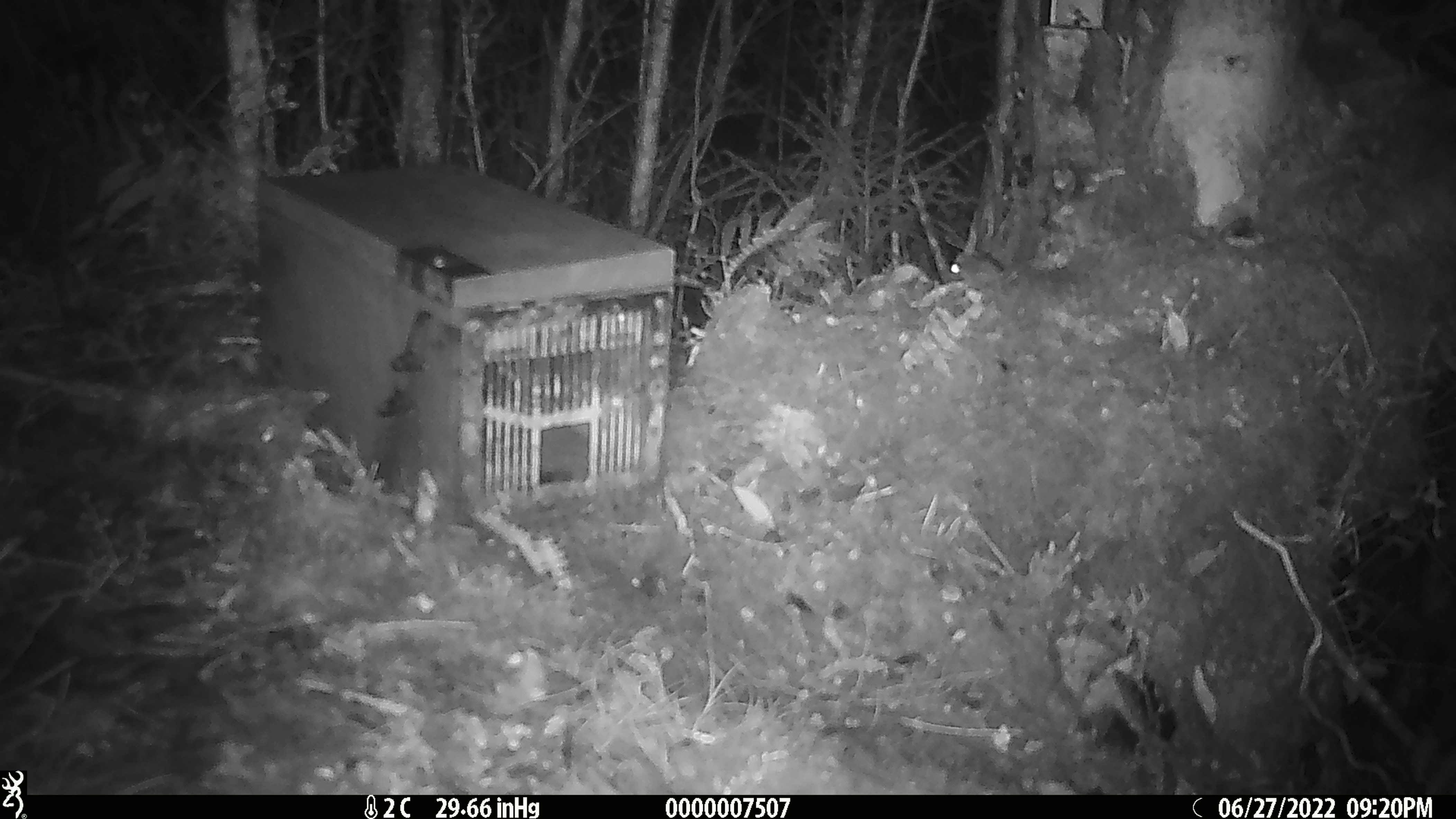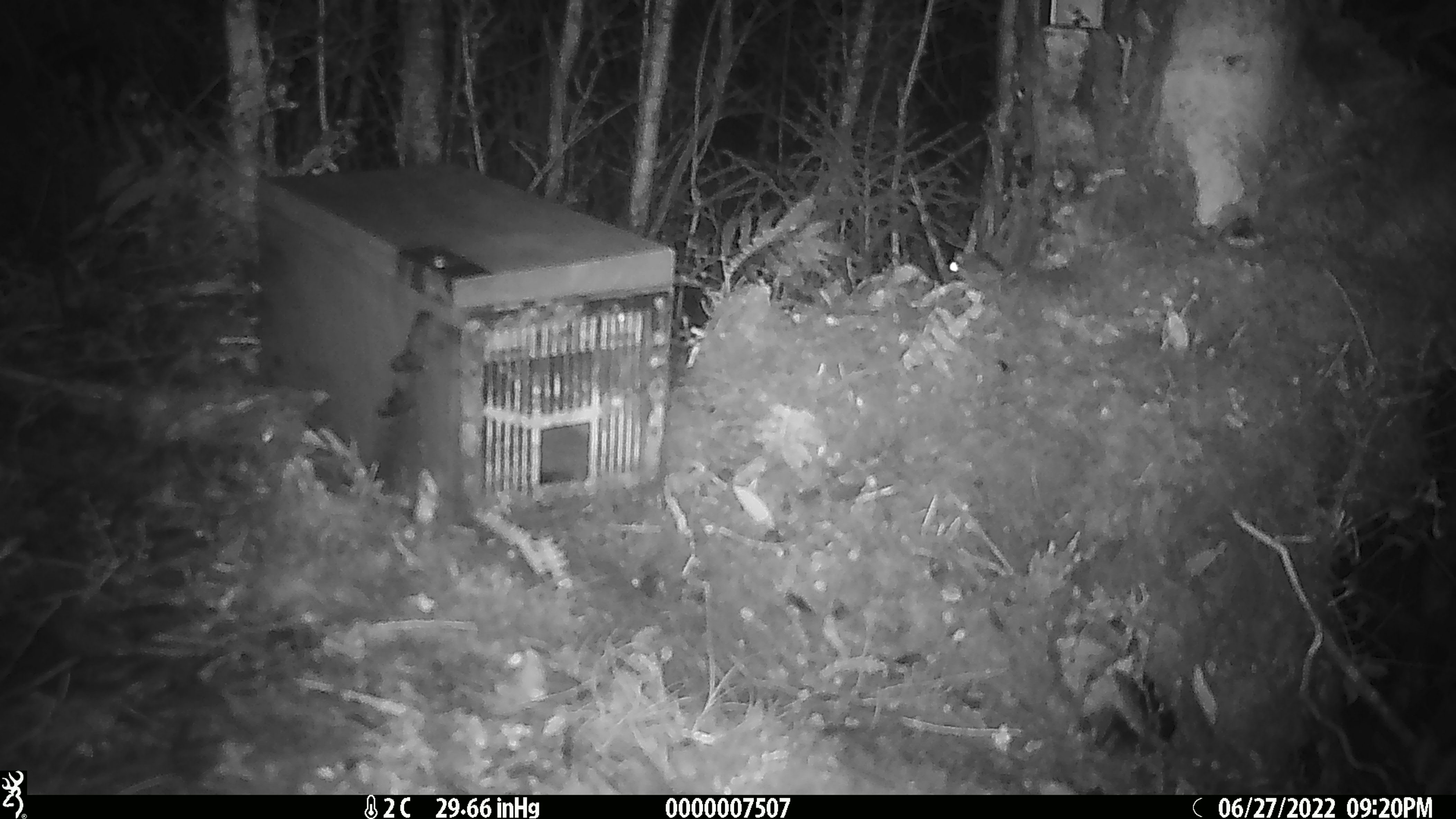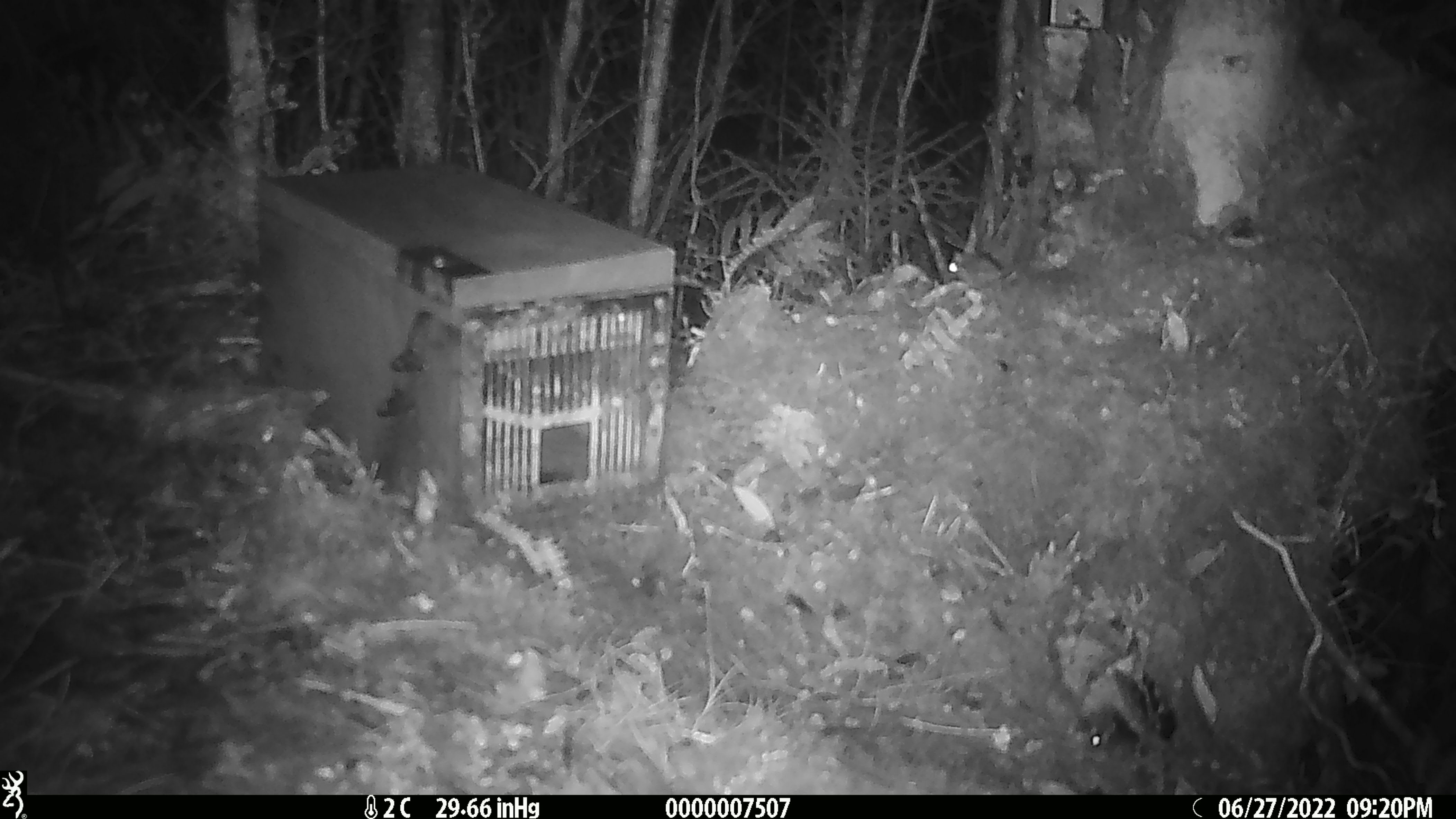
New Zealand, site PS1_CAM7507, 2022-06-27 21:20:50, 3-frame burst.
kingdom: Animalia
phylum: Chordata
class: Mammalia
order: Rodentia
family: Muridae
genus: Mus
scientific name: Mus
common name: mouse